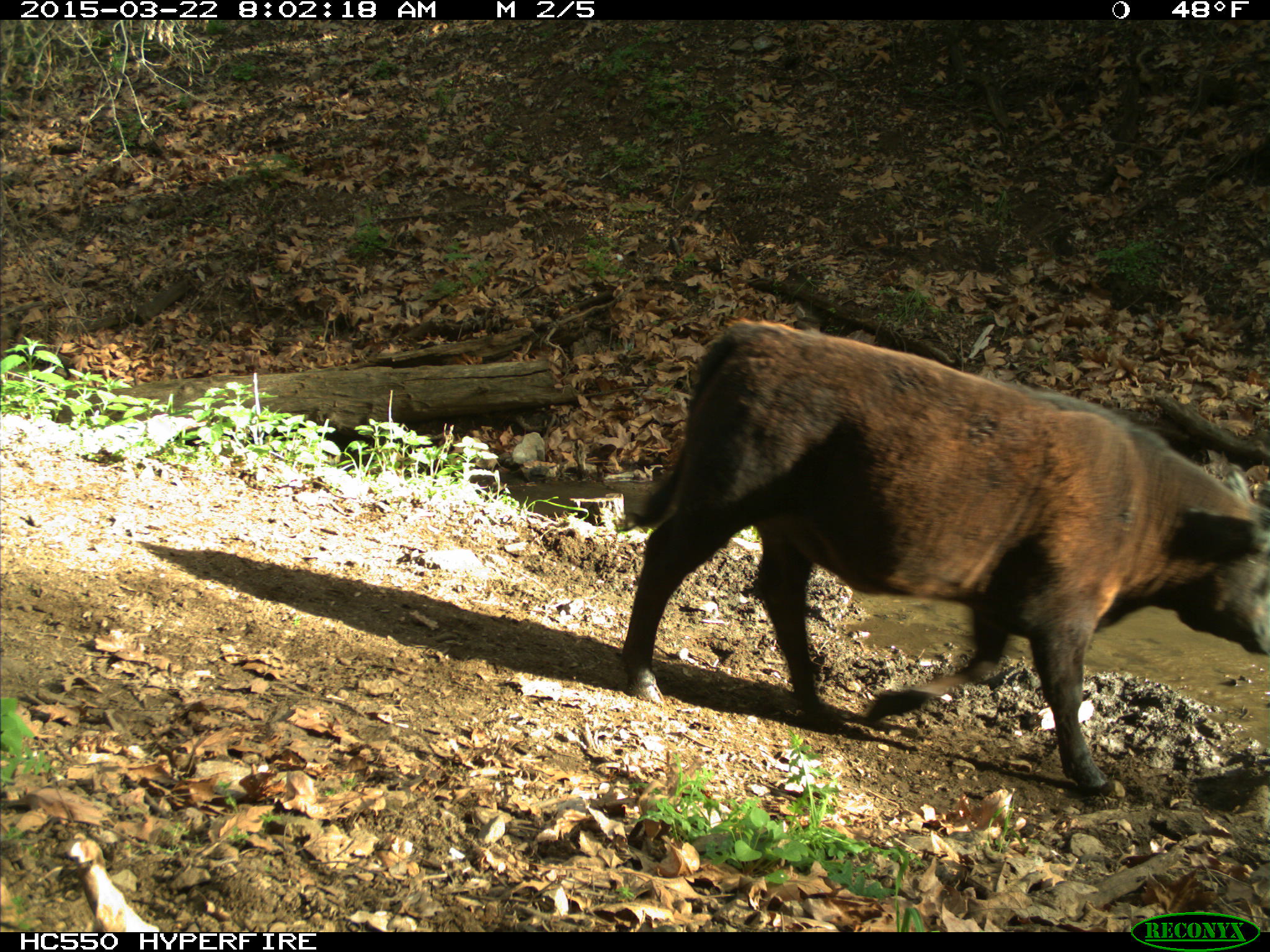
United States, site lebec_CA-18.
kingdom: Animalia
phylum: Chordata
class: Mammalia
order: Artiodactyla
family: Bovidae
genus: Bos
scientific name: Bos taurus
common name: domestic cow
Bos taurus (domestic cow).